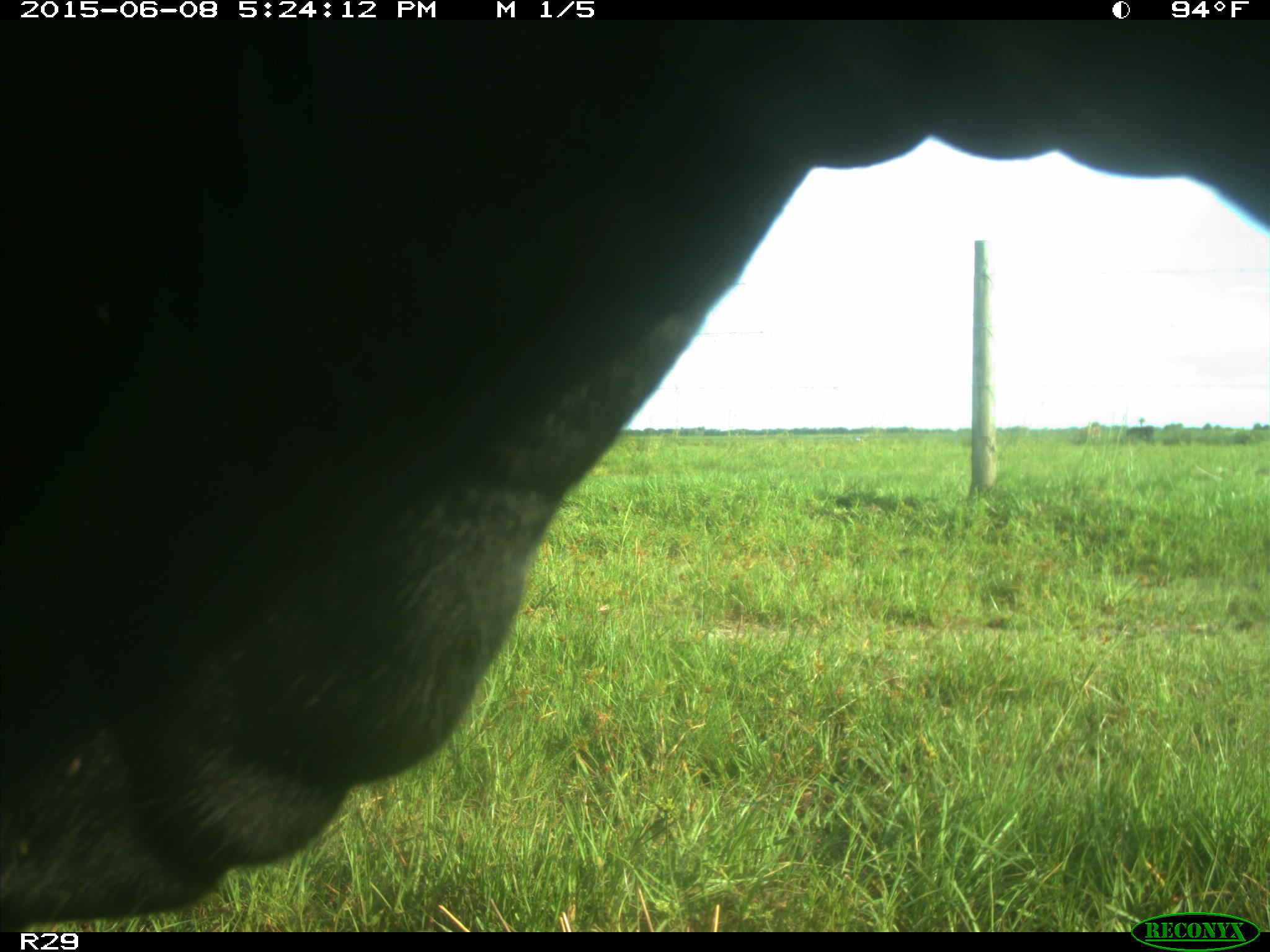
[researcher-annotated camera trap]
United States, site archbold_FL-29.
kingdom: Animalia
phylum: Chordata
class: Mammalia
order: Artiodactyla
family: Bovidae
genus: Bos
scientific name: Bos taurus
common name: domestic cow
Bos taurus (domestic cow).